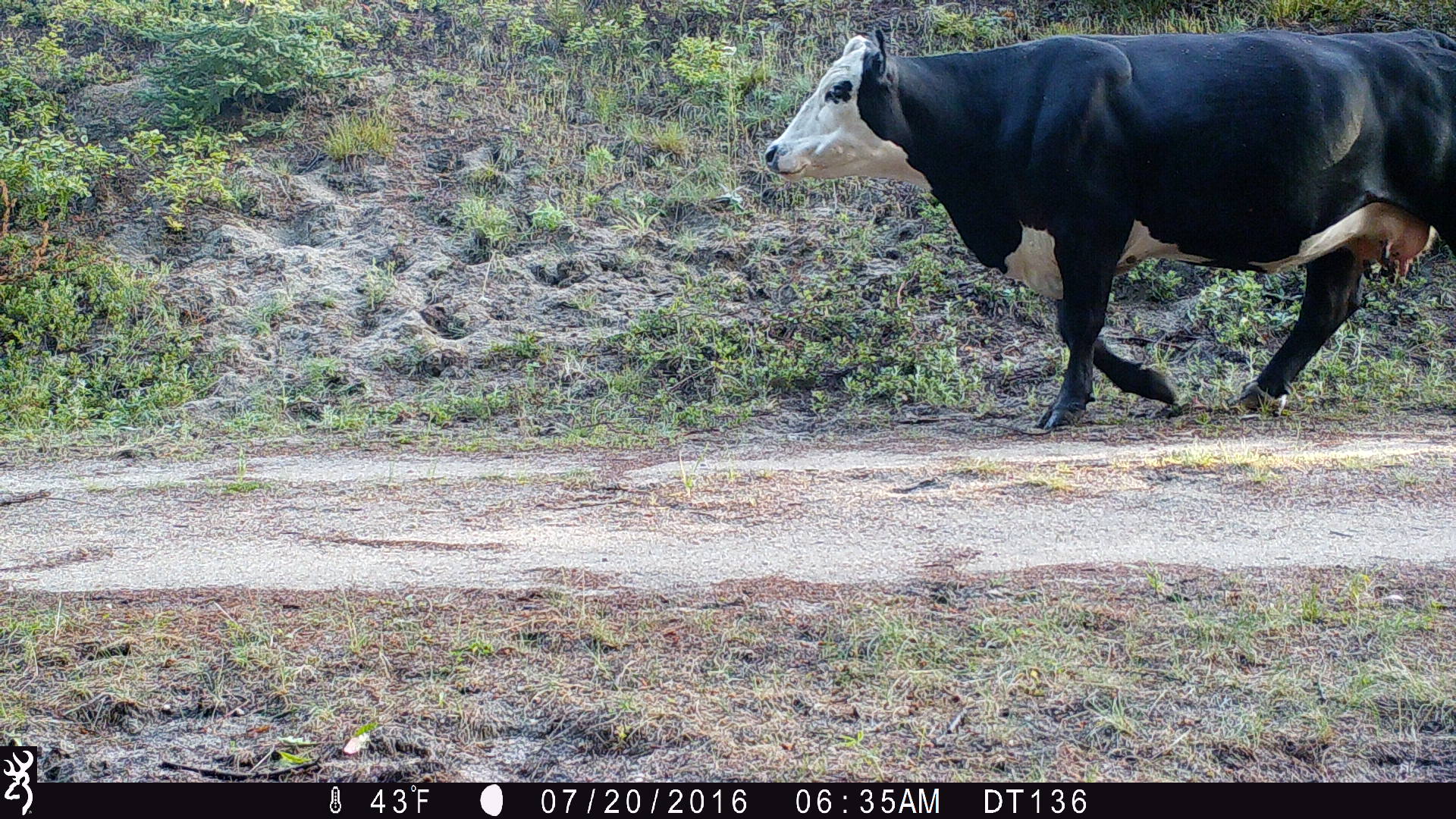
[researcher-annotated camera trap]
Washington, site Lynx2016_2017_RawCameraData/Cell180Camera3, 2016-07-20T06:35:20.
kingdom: Animalia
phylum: Chordata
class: Mammalia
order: Artiodactyla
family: Bovidae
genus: Bos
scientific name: Bos taurus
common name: domestic cattle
Domestic cattle (Bos taurus). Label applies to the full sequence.